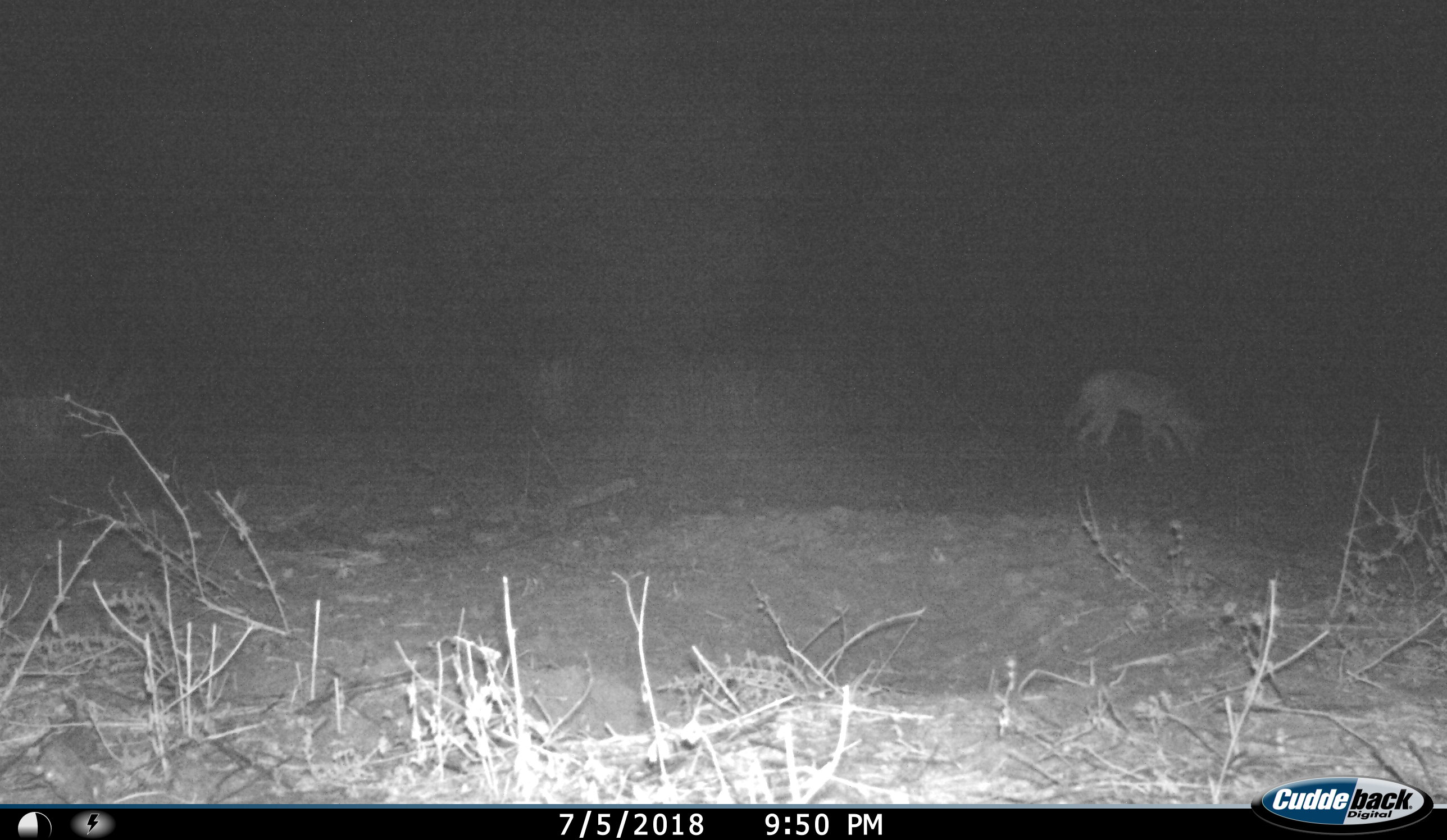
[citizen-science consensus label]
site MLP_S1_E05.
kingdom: Animalia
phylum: Chordata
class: Mammalia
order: Carnivora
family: Canidae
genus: Lupulella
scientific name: Lupulella mesomelas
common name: black-backed jackal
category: jackalblackbacked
Jackalblackbacked (black-backed jackal) (Lupulella mesomelas), count 1. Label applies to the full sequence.